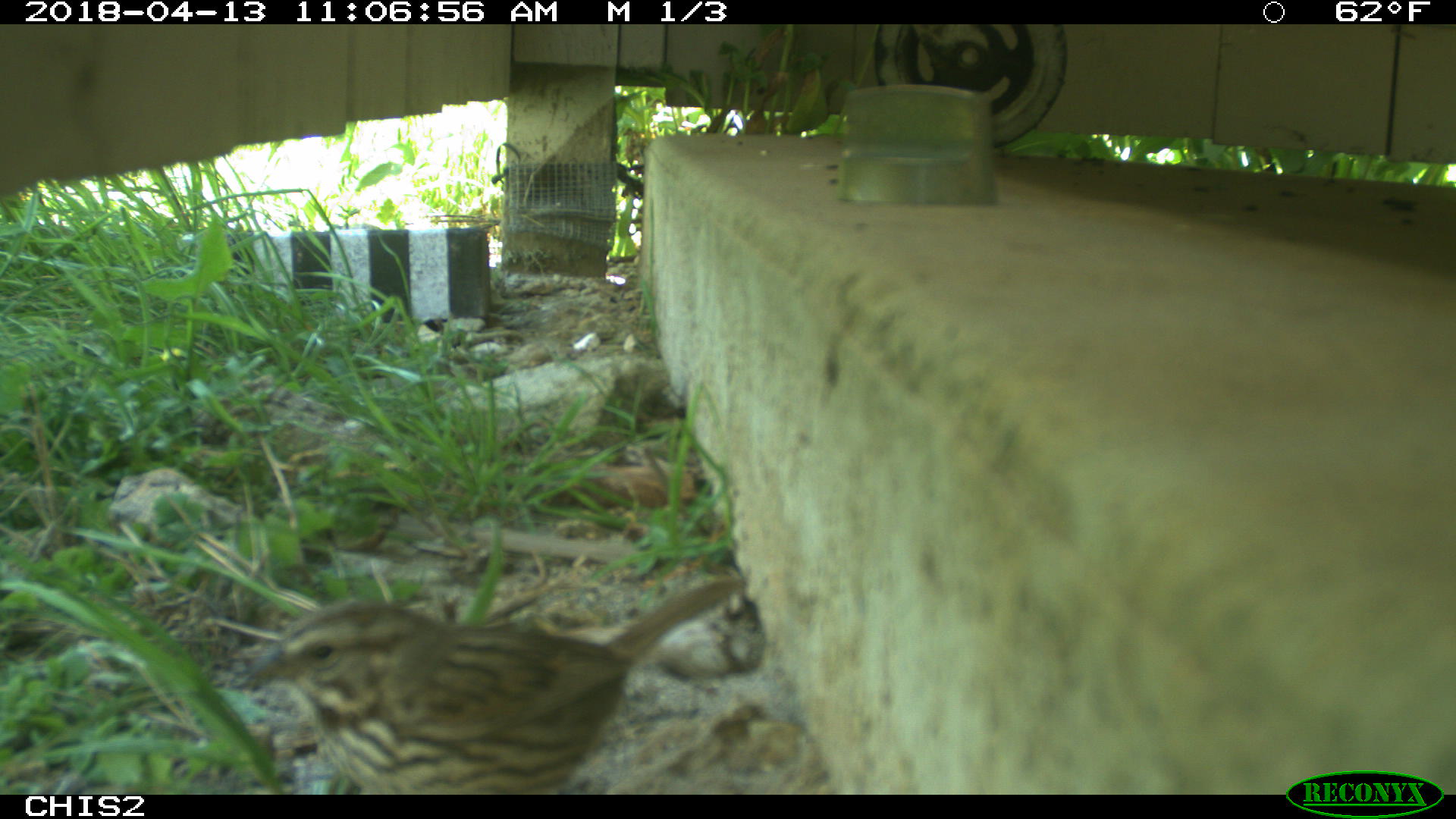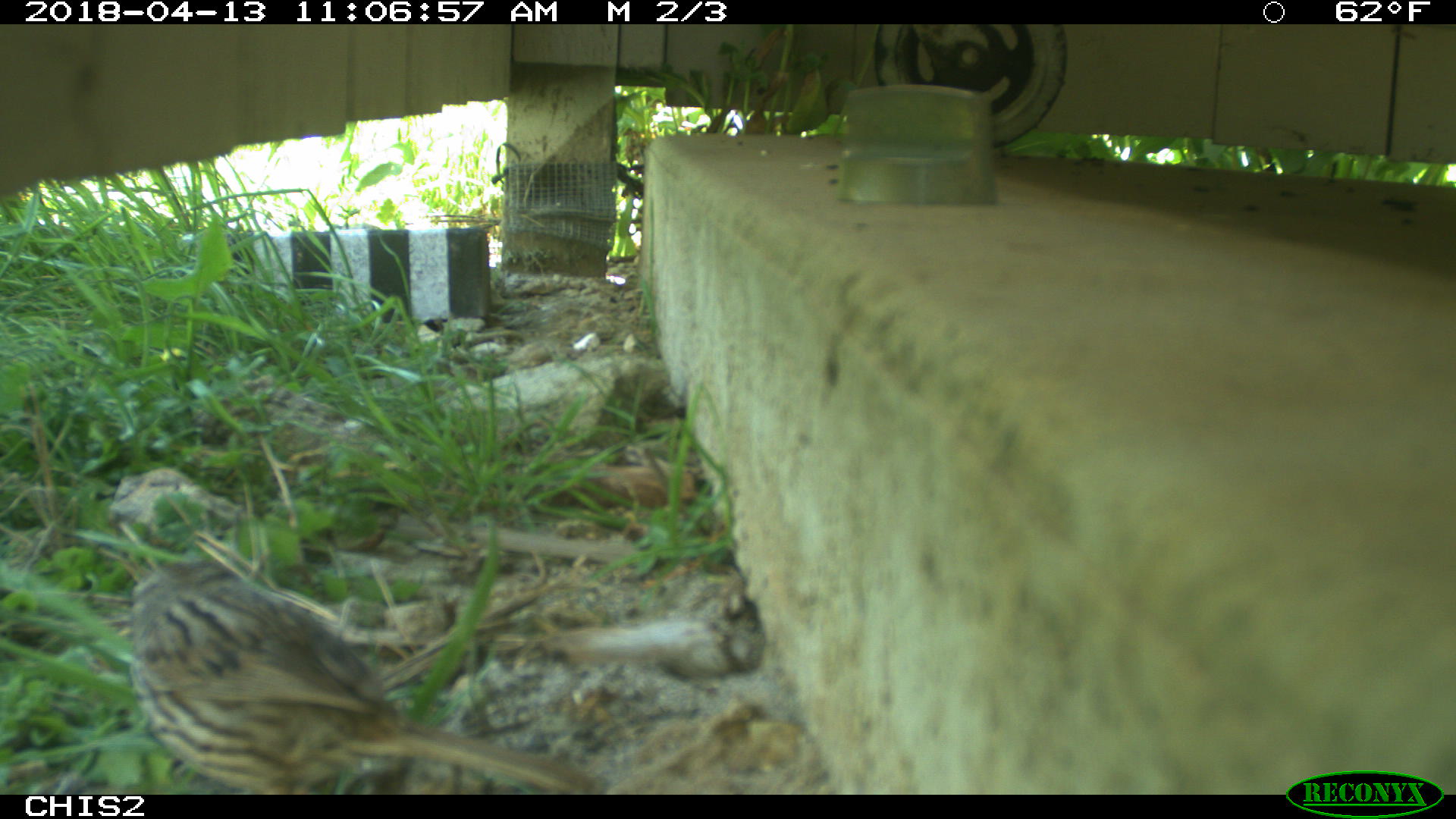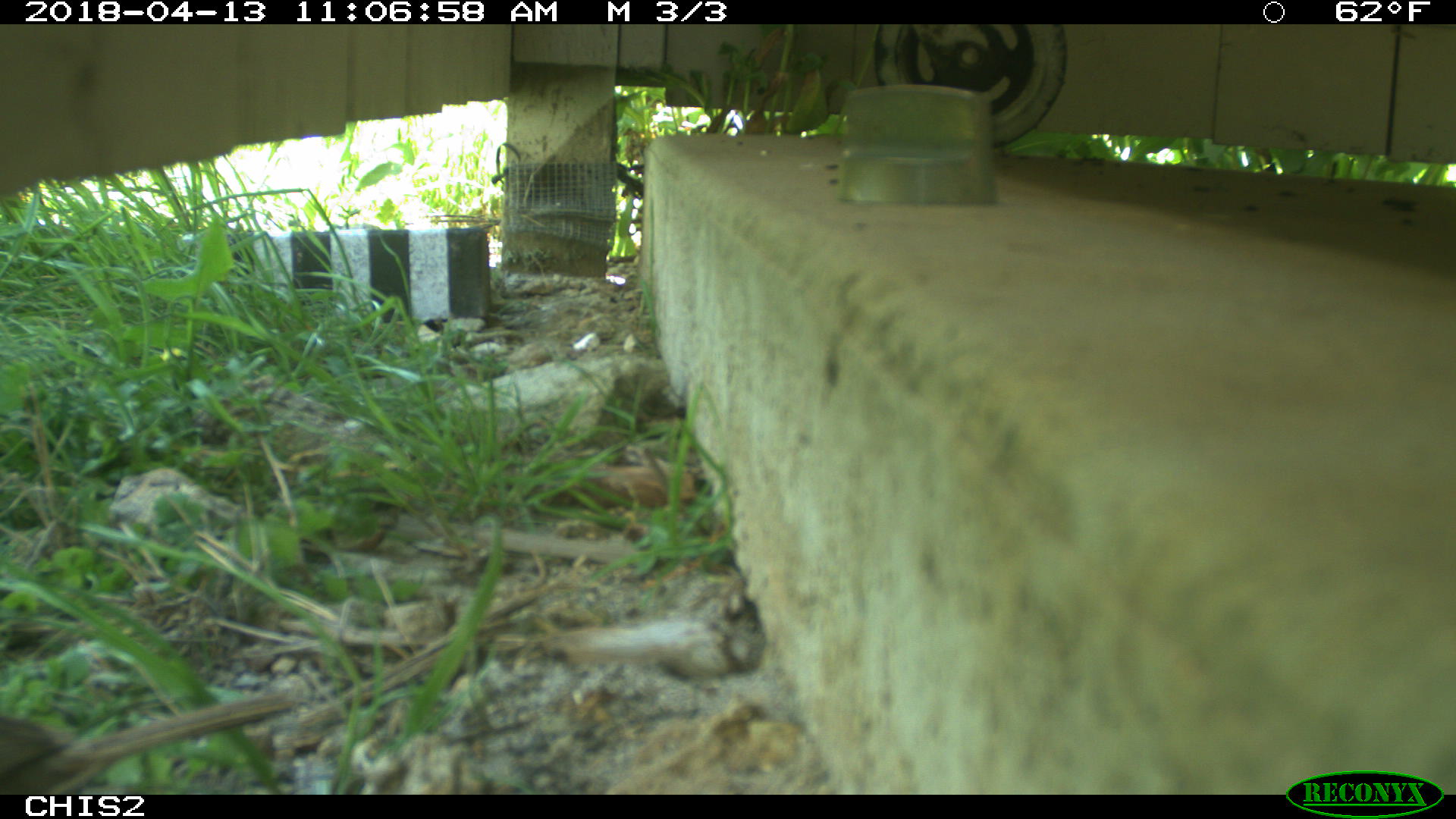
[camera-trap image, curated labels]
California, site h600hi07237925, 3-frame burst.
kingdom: Animalia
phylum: Chordata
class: Aves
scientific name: Aves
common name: bird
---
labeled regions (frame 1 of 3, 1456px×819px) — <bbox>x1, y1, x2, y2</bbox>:
bird: <bbox>240, 576, 745, 794</bbox>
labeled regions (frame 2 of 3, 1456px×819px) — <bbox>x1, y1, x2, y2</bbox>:
bird: <bbox>130, 558, 597, 794</bbox>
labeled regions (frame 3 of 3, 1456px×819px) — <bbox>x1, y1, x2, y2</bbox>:
bird: <bbox>0, 689, 296, 793</bbox>